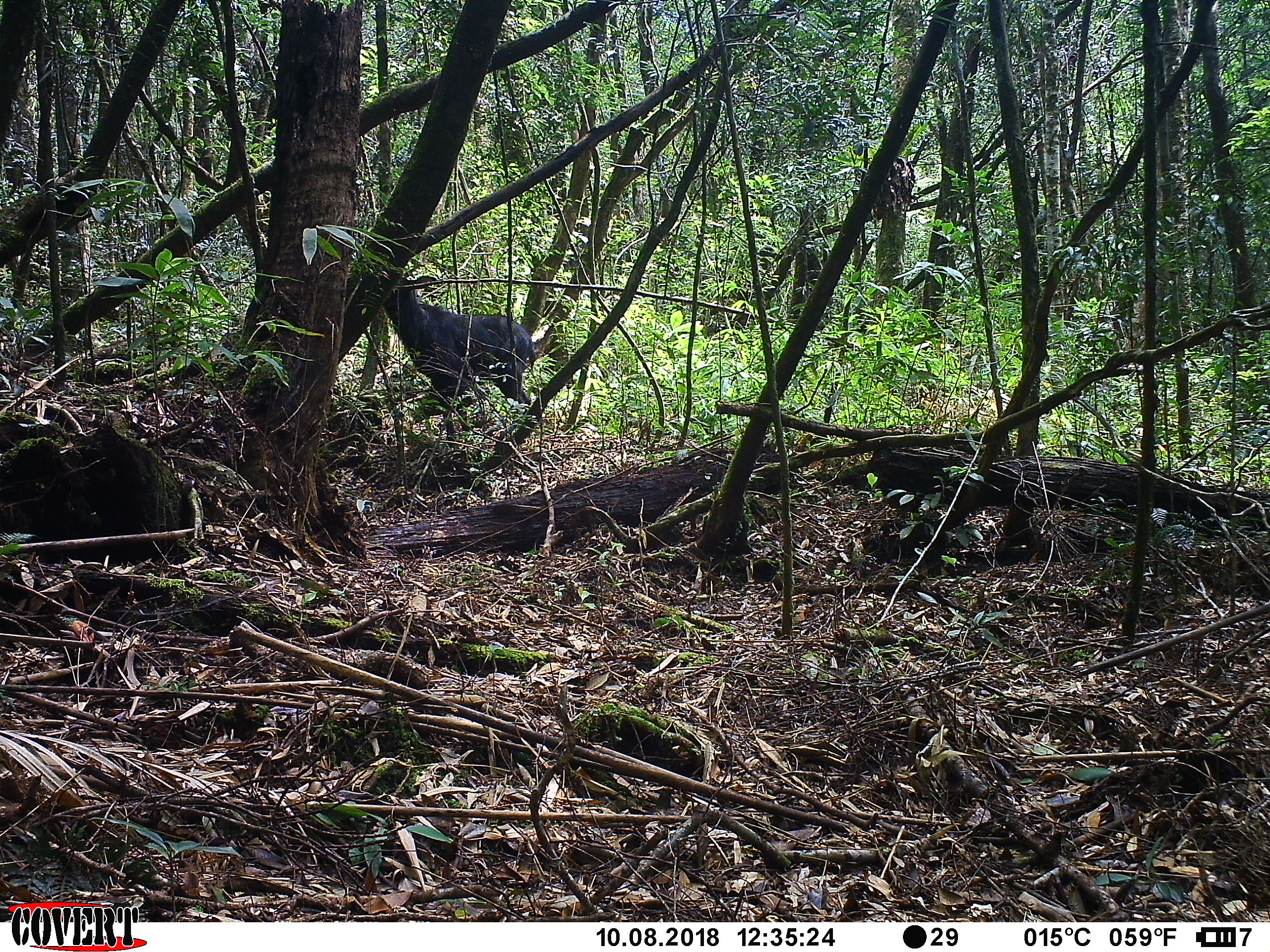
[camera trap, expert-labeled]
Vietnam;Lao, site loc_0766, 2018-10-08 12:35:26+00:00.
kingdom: Animalia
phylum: Chordata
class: Mammalia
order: Artiodactyla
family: Bovidae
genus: Capricornis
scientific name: Capricornis sumatraensis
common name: chinese serow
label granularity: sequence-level